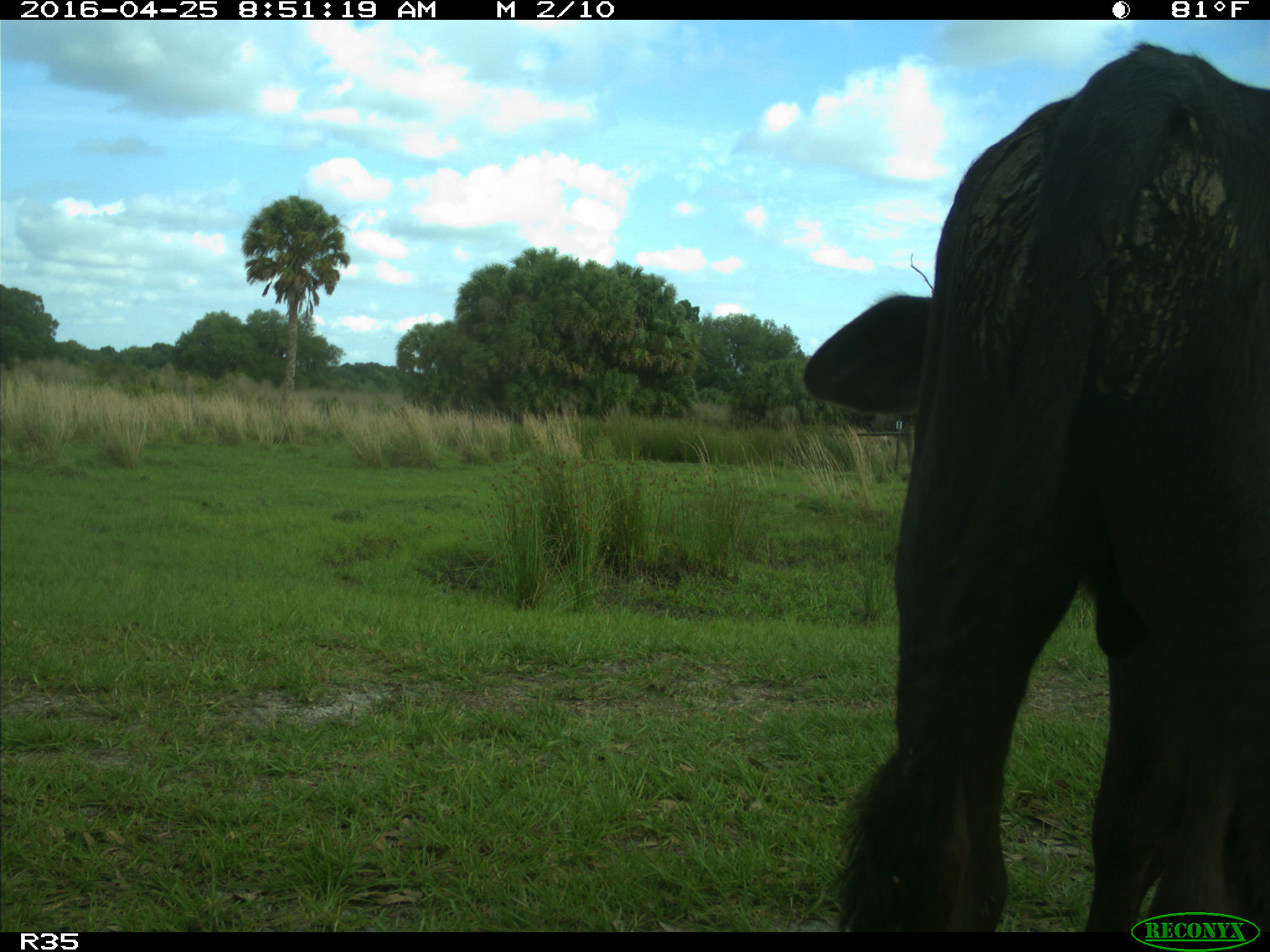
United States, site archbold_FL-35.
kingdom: Animalia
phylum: Chordata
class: Mammalia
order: Artiodactyla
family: Bovidae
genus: Bos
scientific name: Bos taurus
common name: domestic cow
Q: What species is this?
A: Bos taurus (domestic cow).